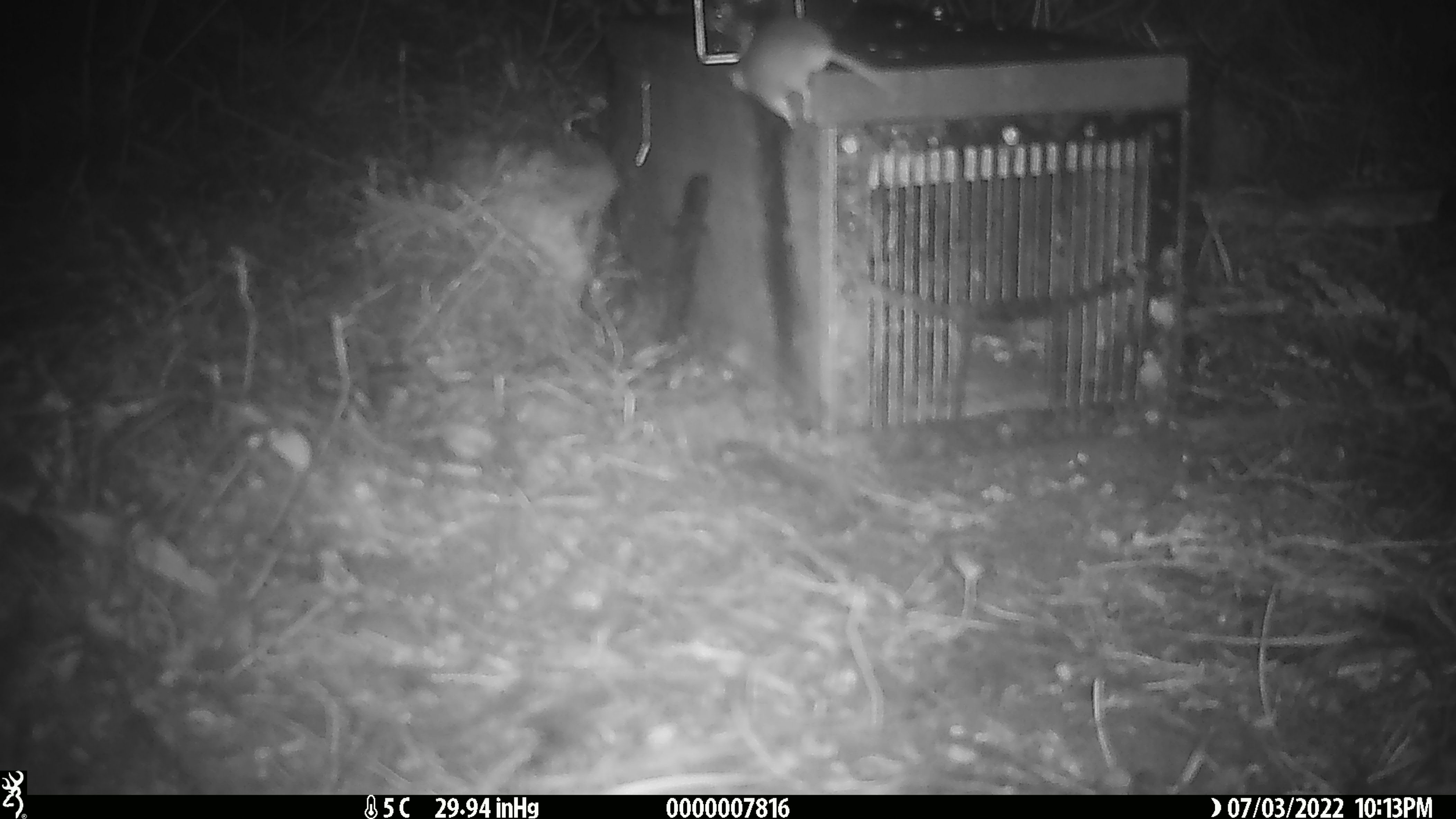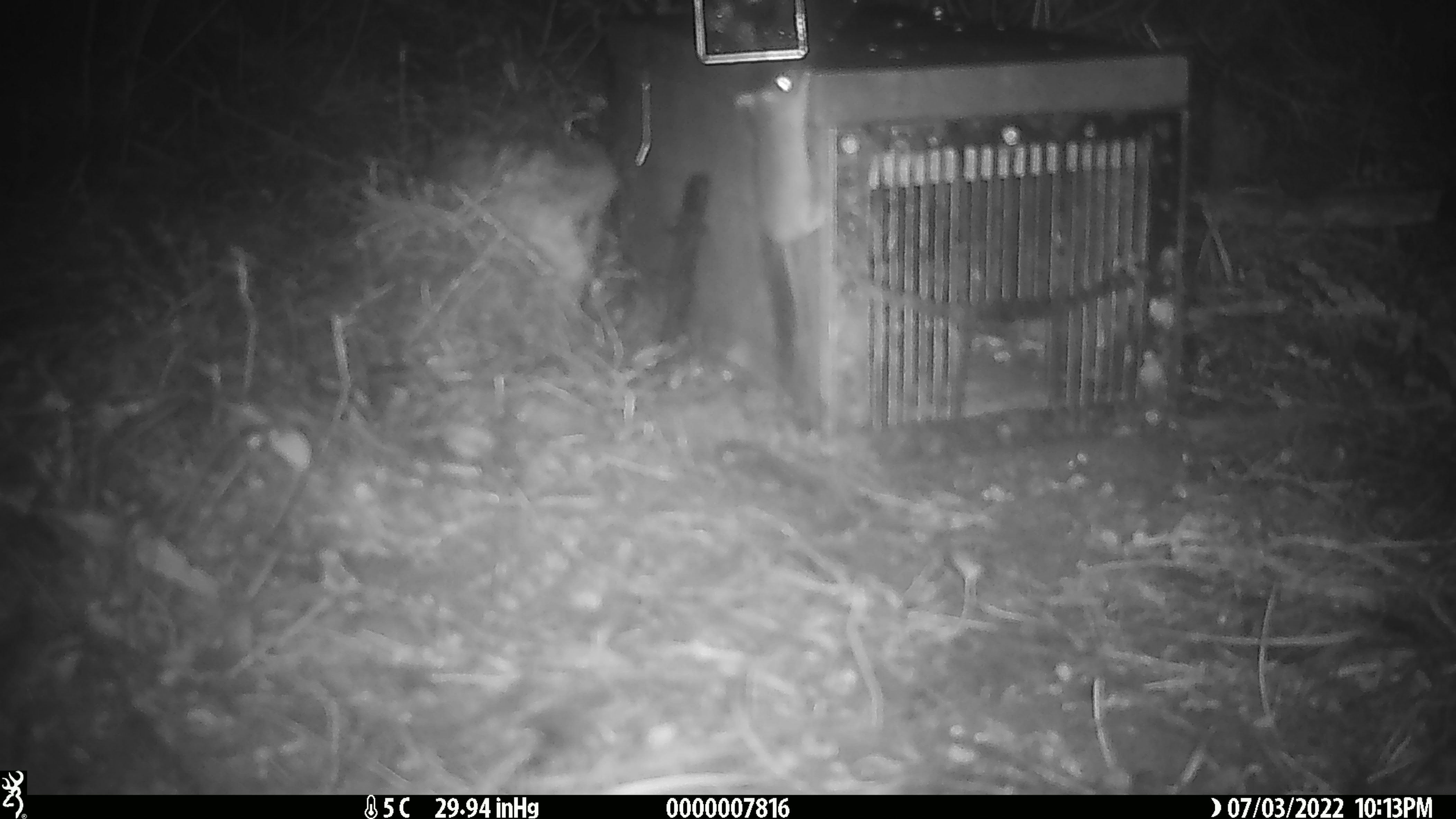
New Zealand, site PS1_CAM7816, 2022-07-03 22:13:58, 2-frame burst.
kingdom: Animalia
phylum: Chordata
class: Mammalia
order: Rodentia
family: Muridae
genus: Mus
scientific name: Mus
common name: mouse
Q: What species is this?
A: Mouse (Mus).